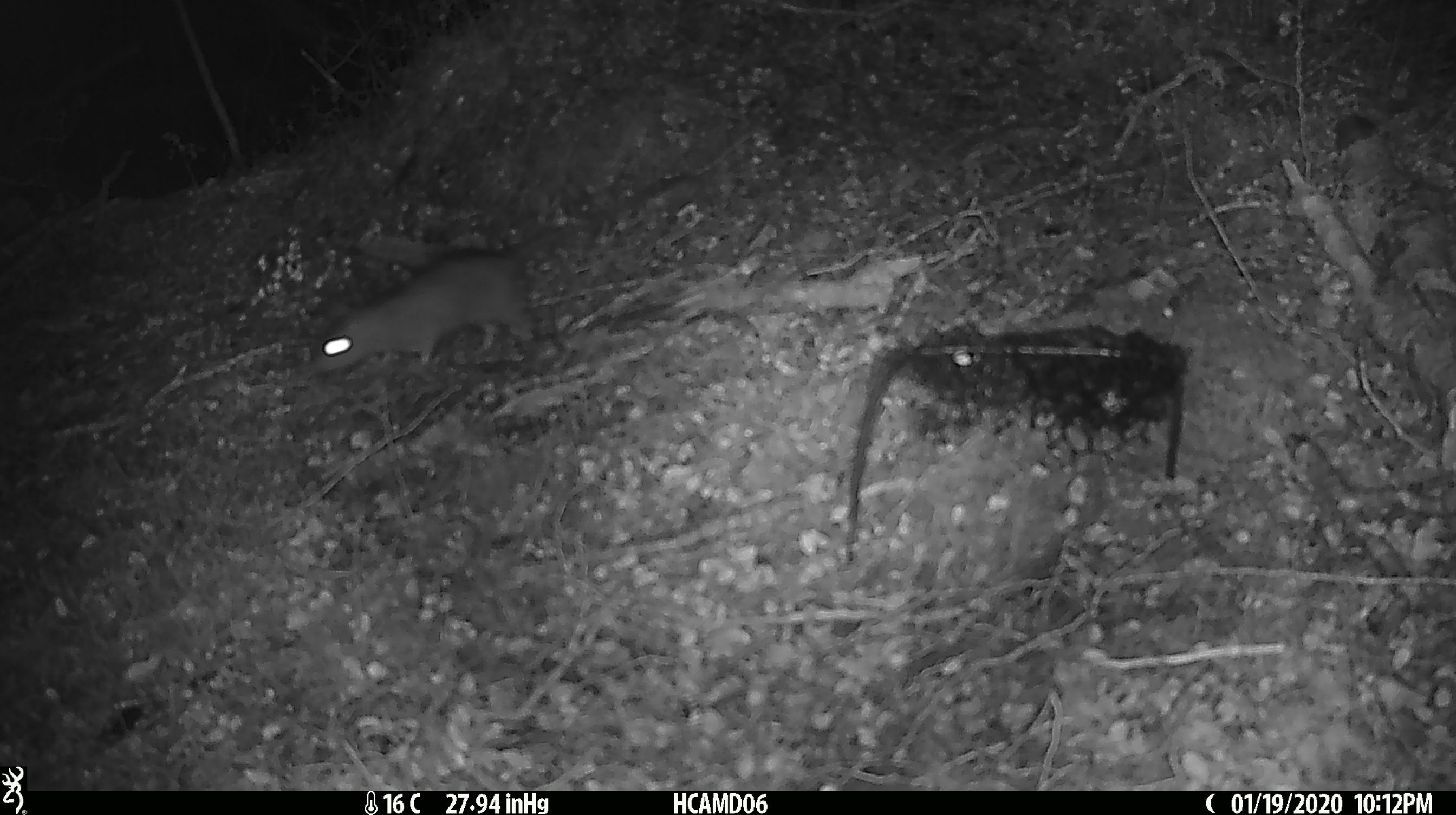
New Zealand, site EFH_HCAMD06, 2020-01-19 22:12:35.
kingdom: Animalia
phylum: Chordata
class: Mammalia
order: Rodentia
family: Muridae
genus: Rattus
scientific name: Rattus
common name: rat